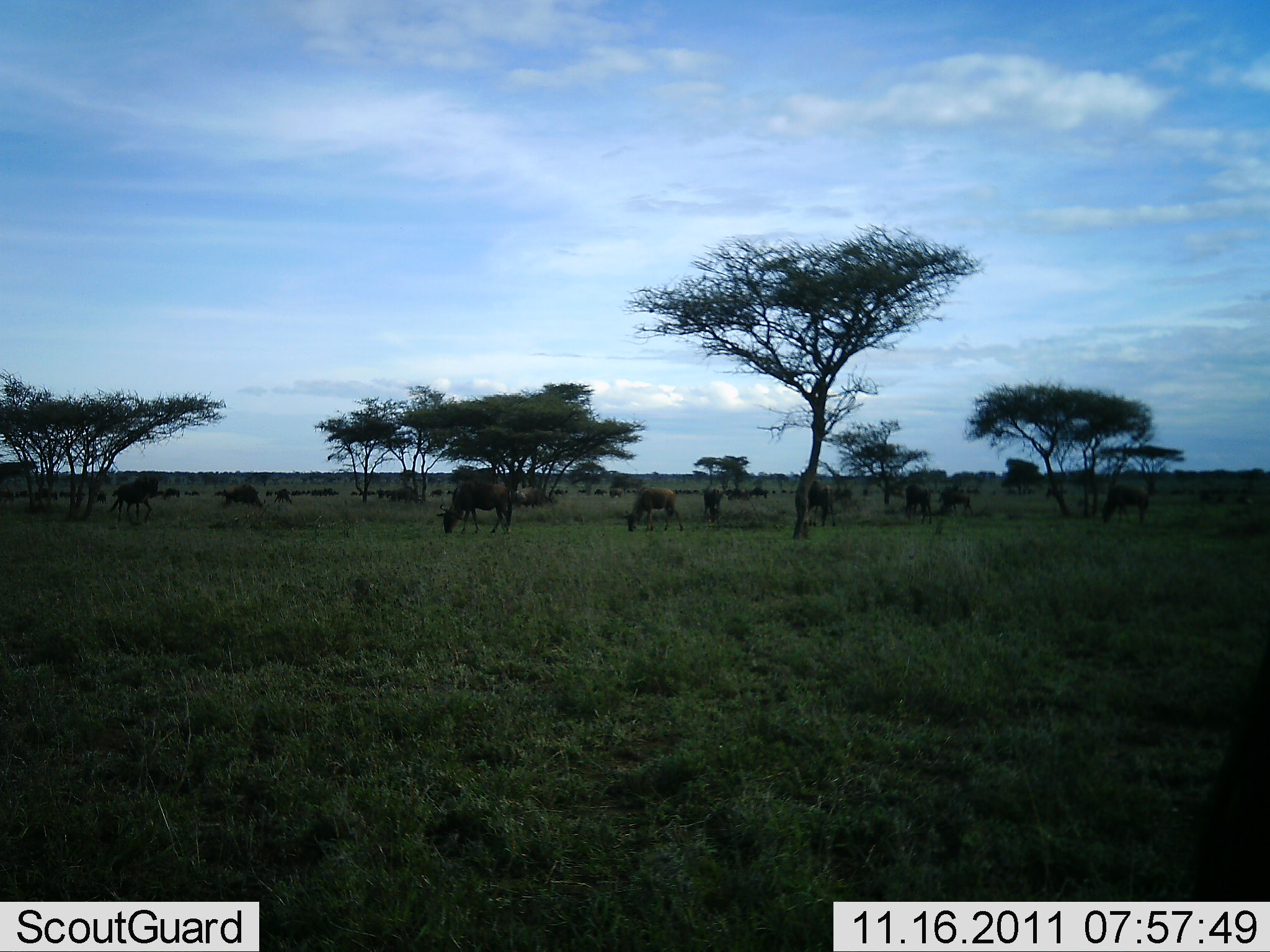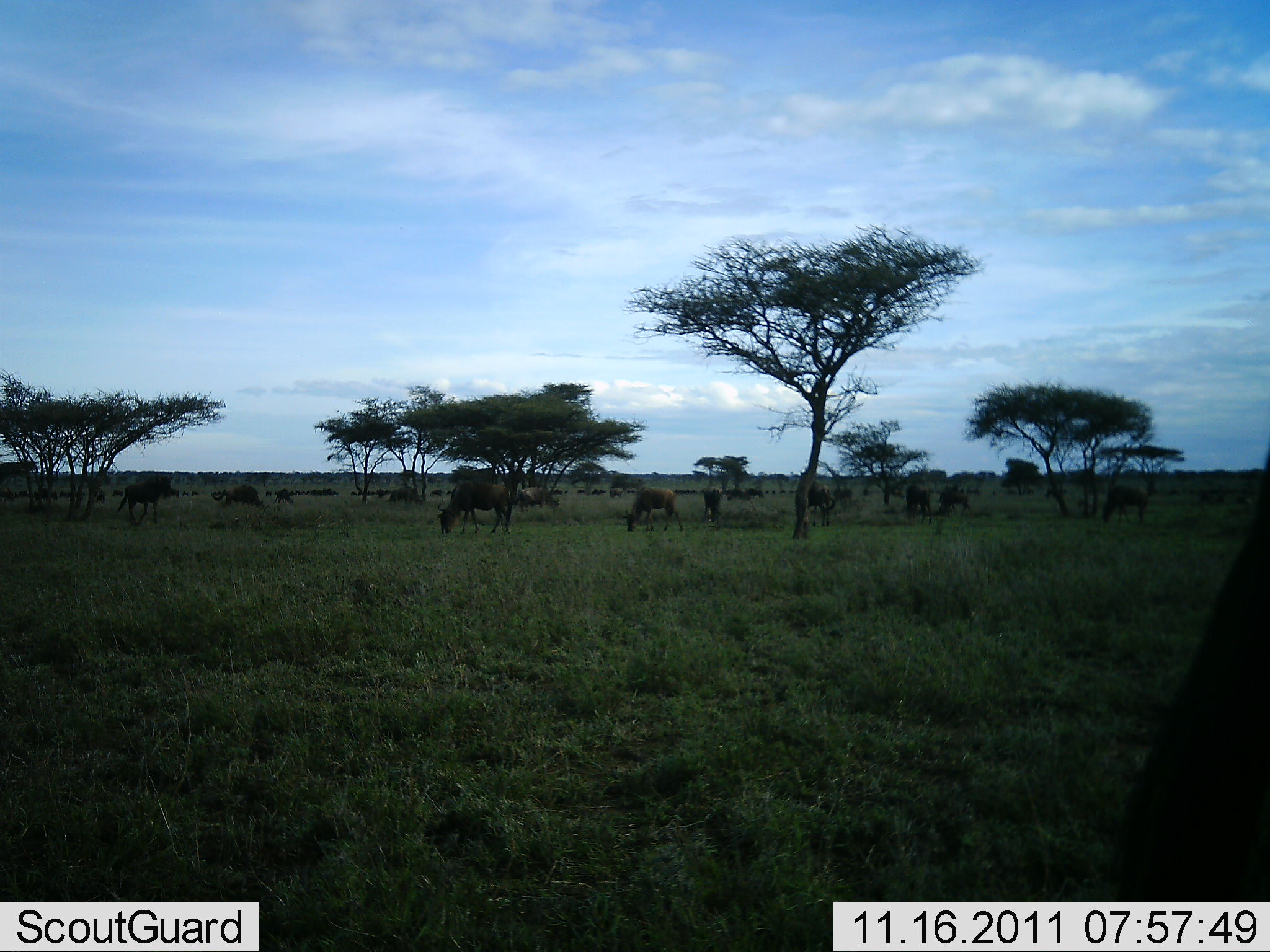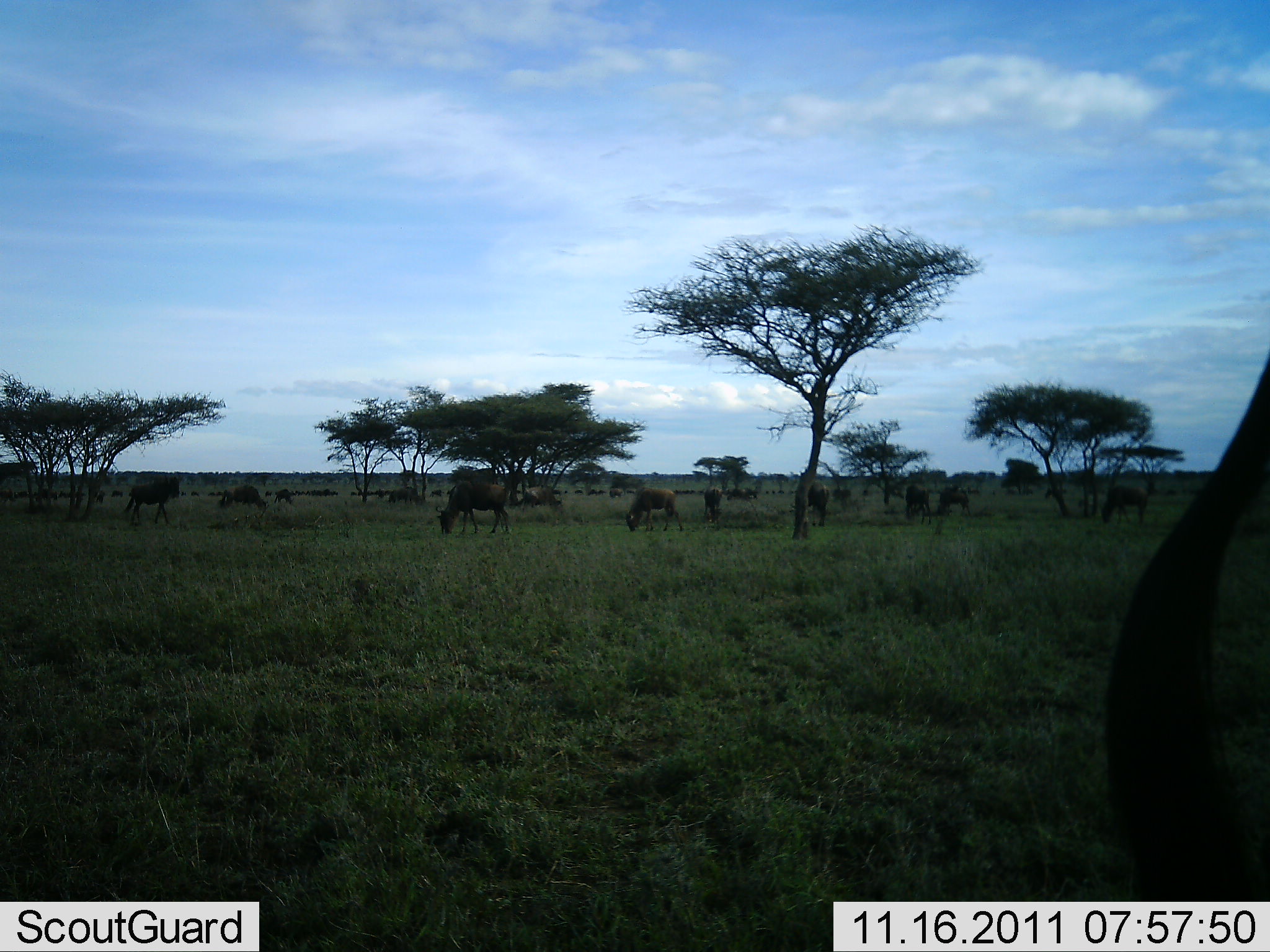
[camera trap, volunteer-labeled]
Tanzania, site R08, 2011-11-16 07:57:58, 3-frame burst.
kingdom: Animalia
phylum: Chordata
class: Mammalia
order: Artiodactyla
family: Bovidae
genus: Connochaetes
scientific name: Connochaetes taurinus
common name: blue wildebeest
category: wildebeest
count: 11-50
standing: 17%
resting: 8%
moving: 58%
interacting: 0%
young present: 0%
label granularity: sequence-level